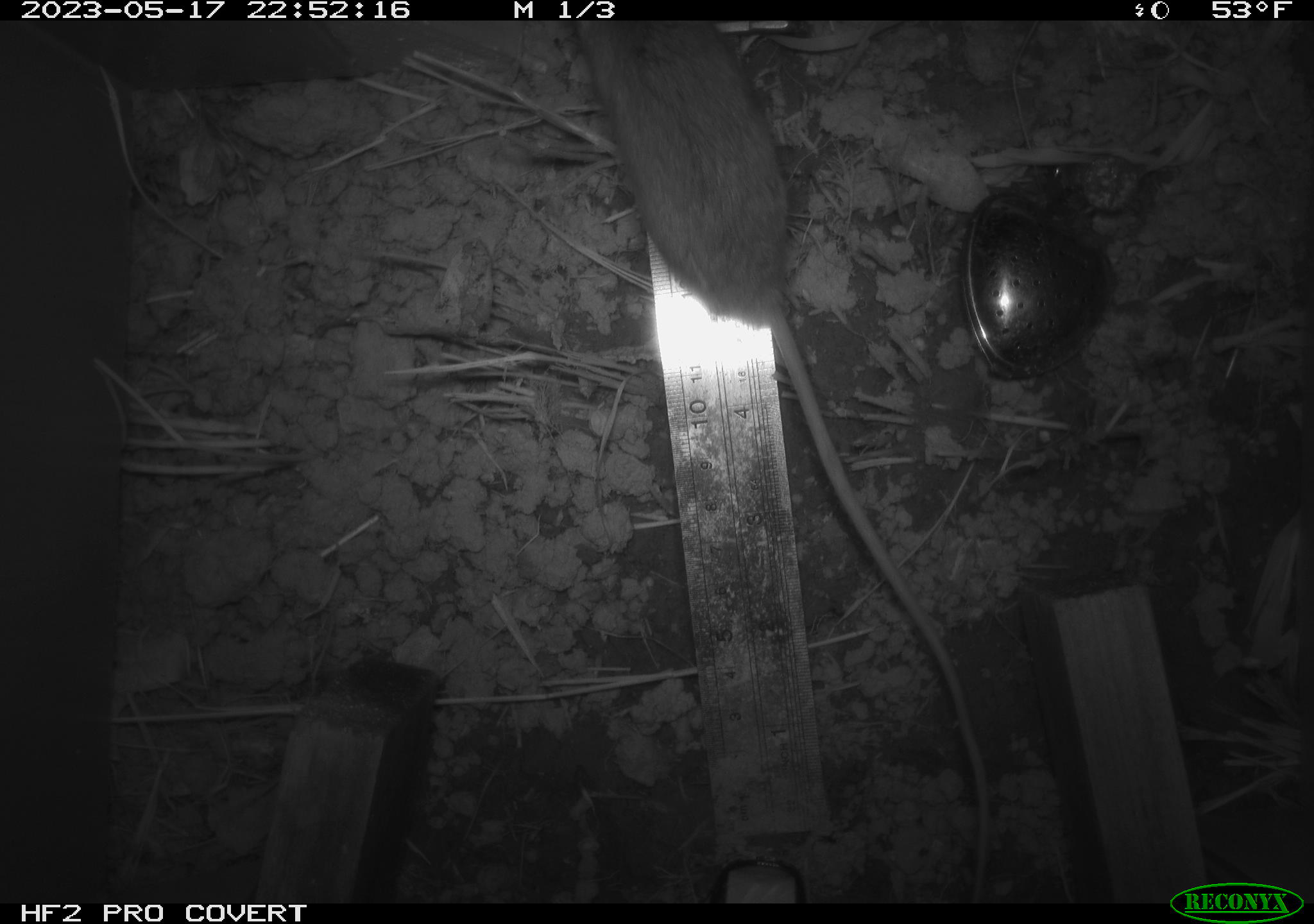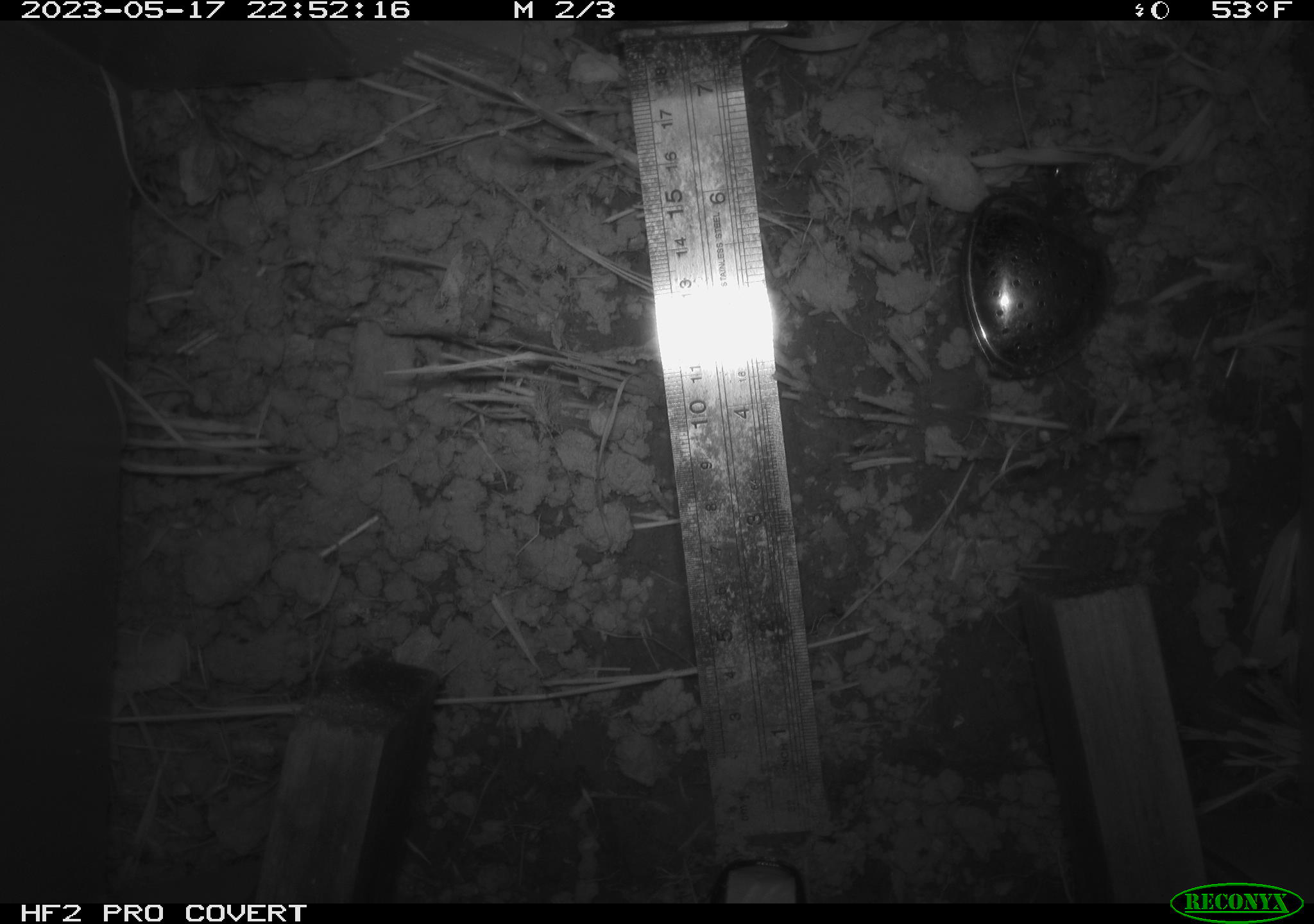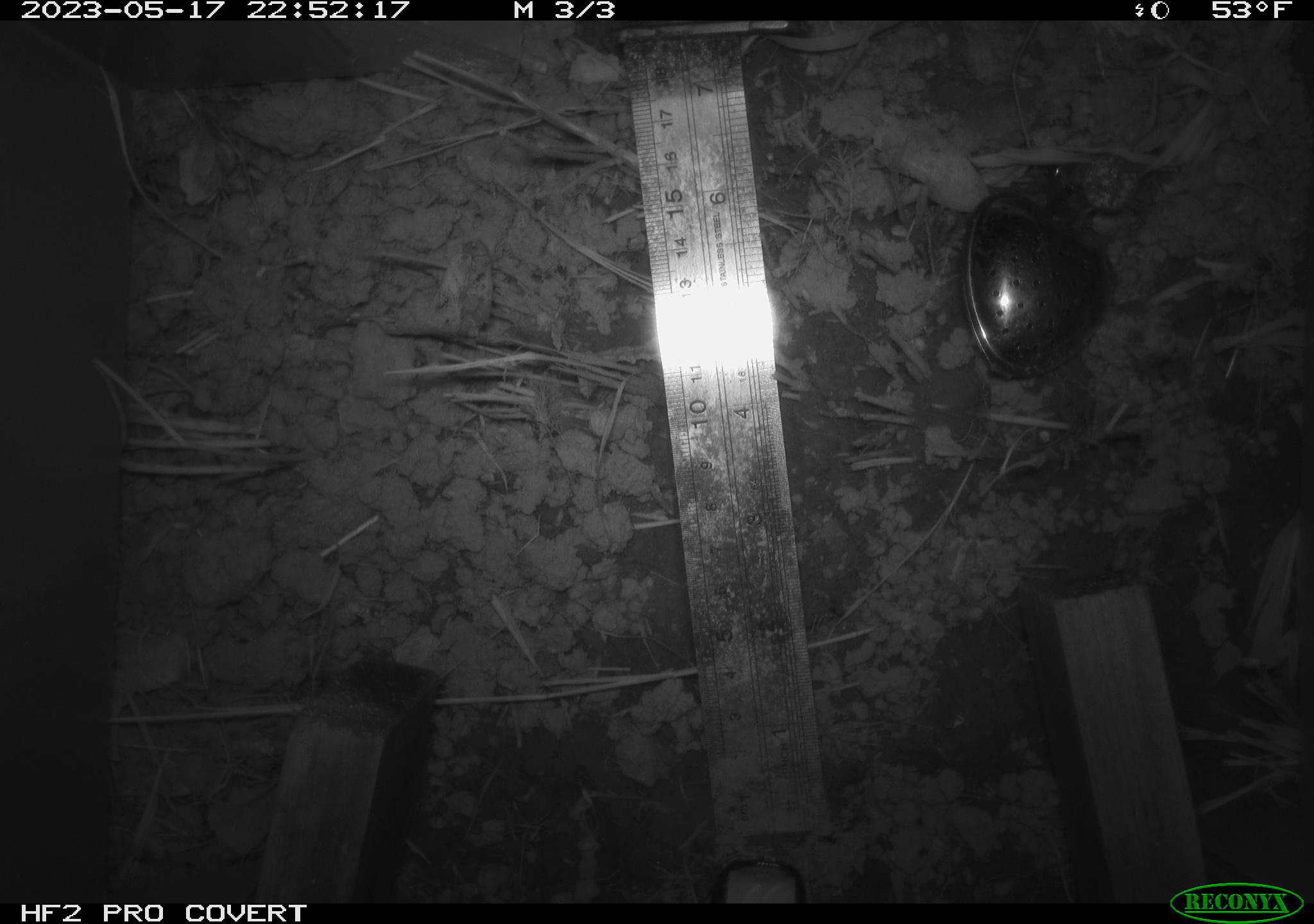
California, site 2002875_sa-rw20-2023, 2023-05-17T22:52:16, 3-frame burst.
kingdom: Animalia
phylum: Chordata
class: Mammalia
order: Rodentia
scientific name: Rodentia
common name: rodent